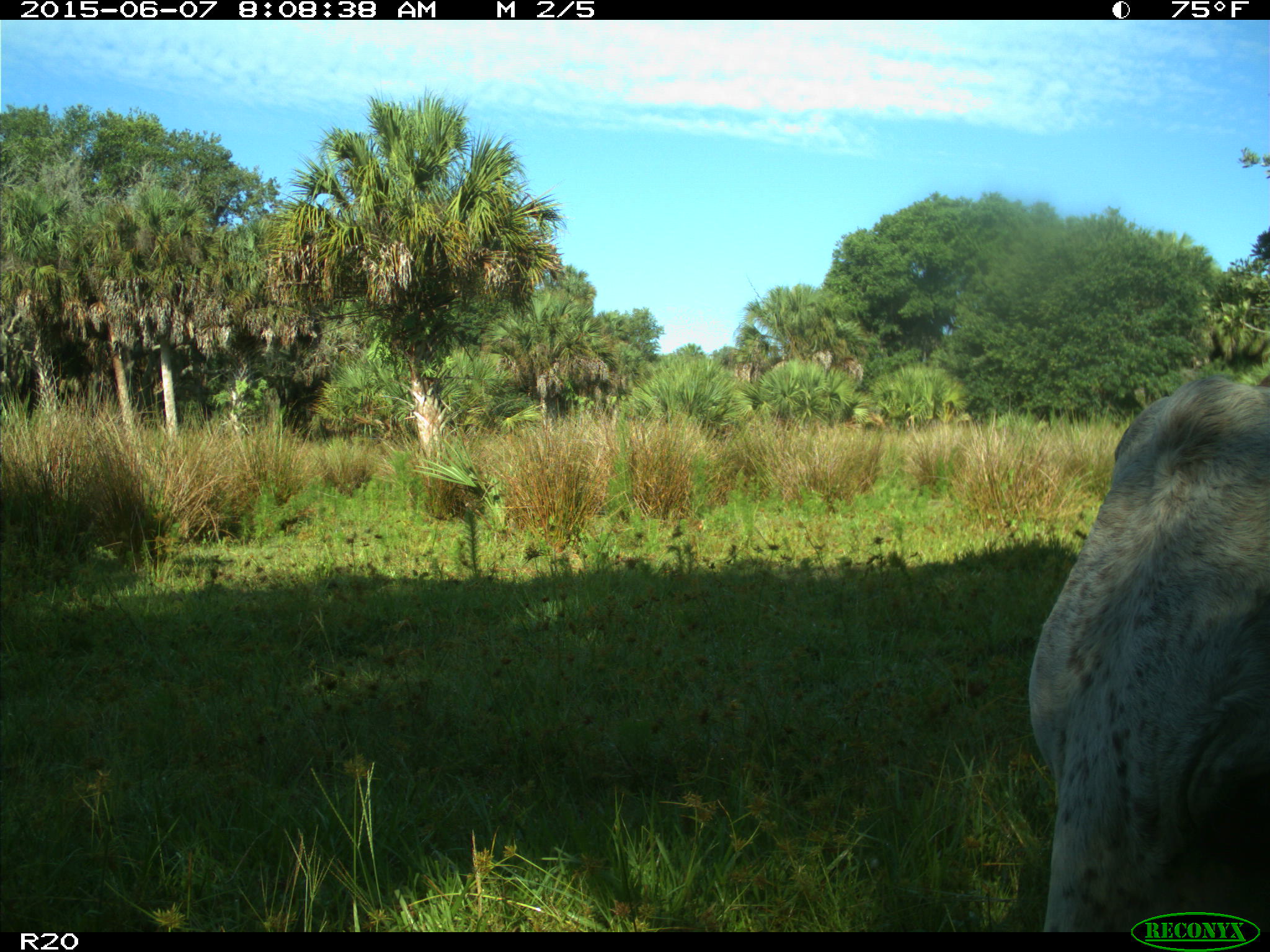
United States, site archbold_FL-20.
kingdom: Animalia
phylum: Chordata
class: Mammalia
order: Artiodactyla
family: Bovidae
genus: Bos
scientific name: Bos taurus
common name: domestic cow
Bos taurus (domestic cow).